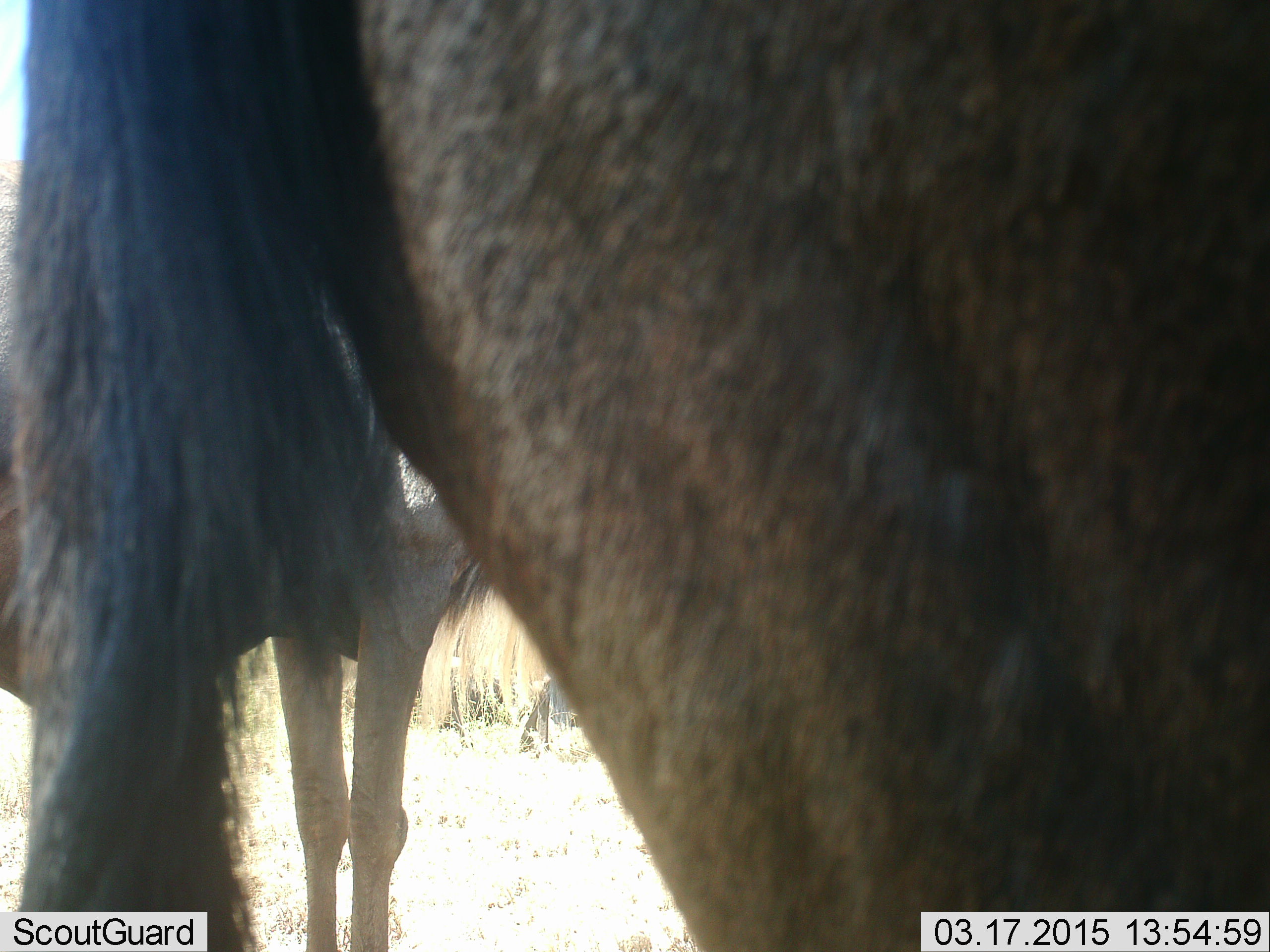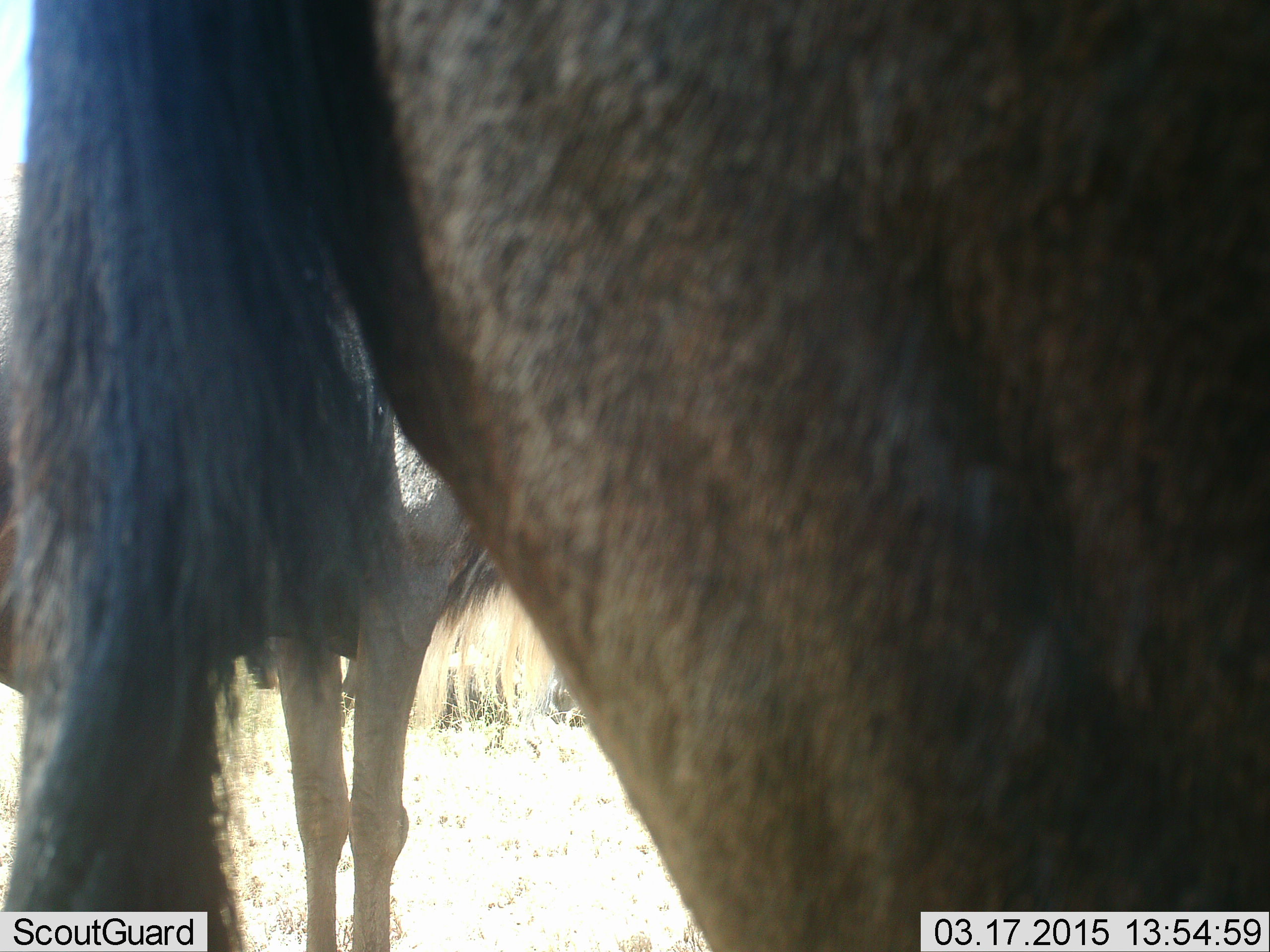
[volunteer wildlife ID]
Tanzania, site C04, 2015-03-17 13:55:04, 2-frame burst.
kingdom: Animalia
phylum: Chordata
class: Mammalia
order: Artiodactyla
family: Bovidae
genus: Connochaetes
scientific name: Connochaetes taurinus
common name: blue wildebeest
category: wildebeest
Wildebeest (blue wildebeest) (Connochaetes taurinus), count 2. Behavior (volunteer vote fractions): standing 100%, resting 20%, moving 10%, interacting 0%. Young present (vote fraction): 0%. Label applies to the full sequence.